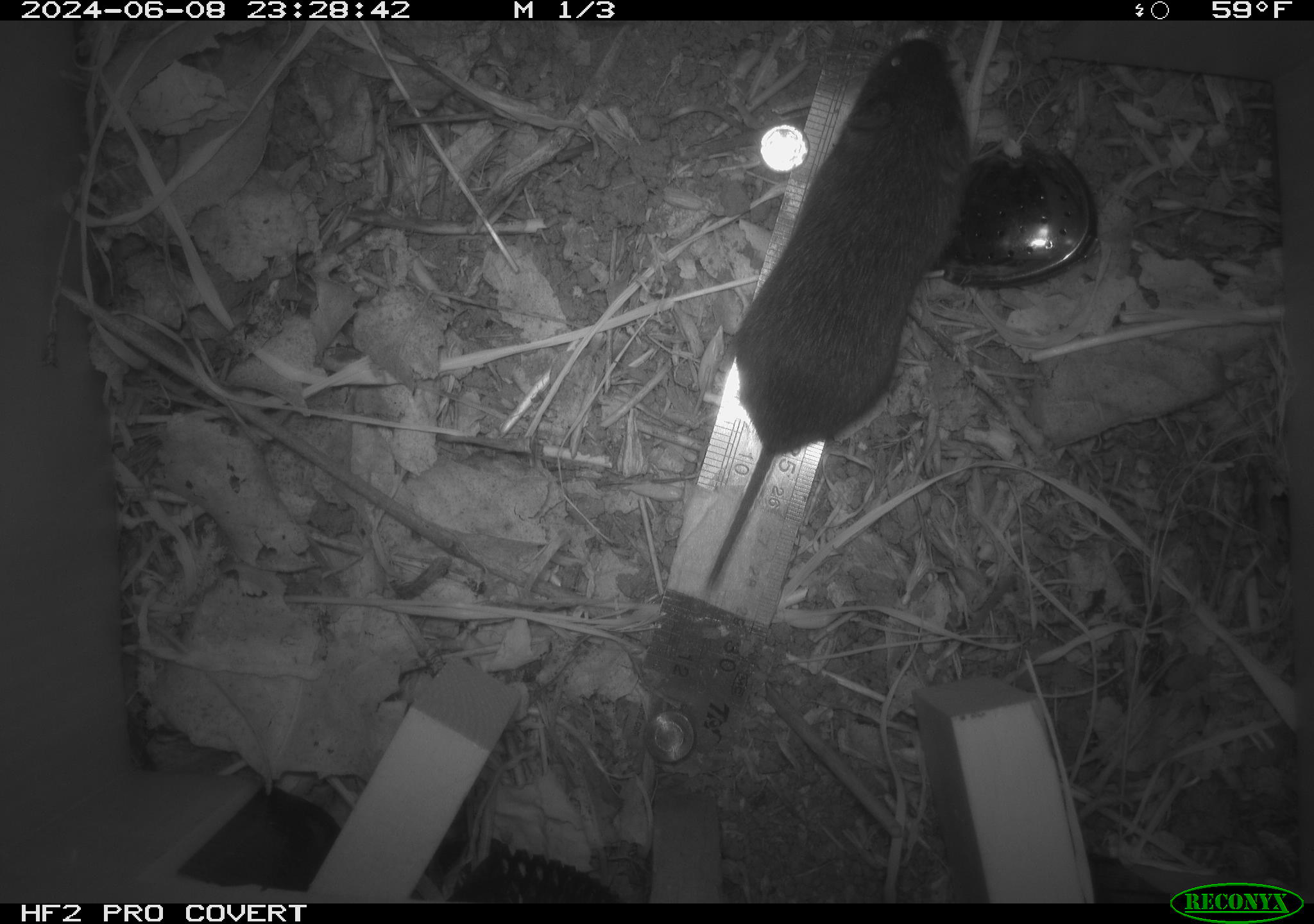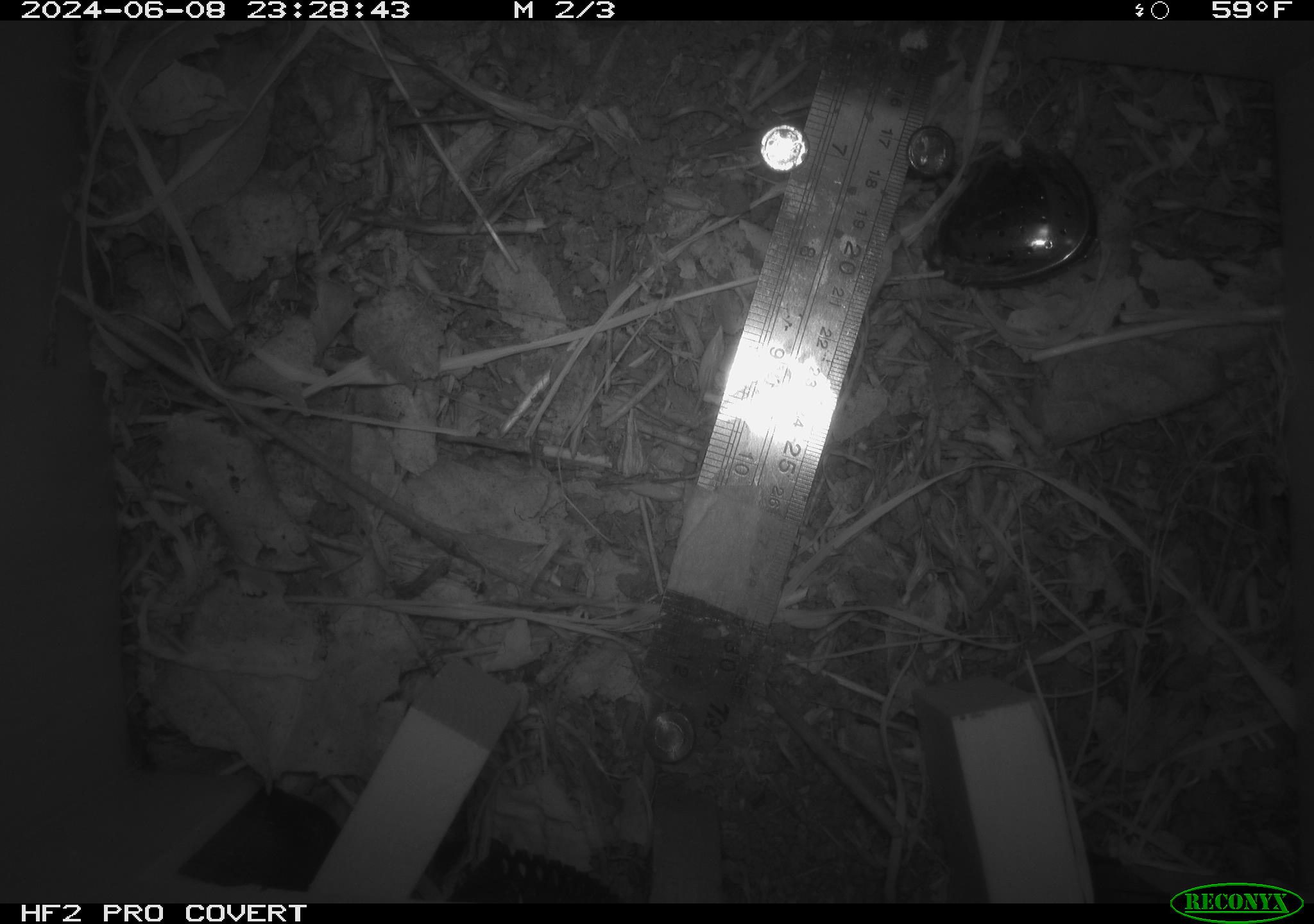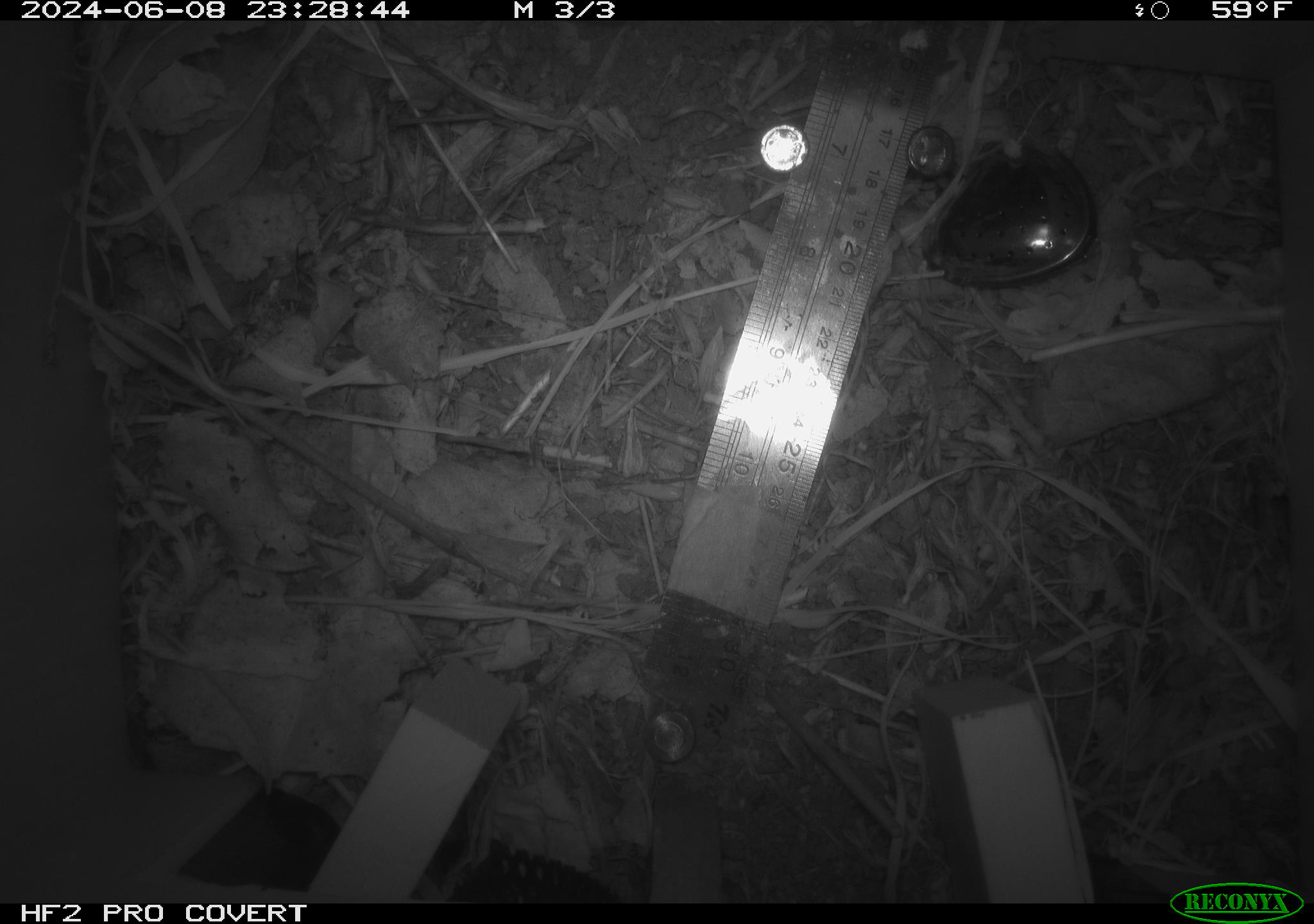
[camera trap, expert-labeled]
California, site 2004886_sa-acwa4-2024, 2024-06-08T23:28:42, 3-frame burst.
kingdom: Animalia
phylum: Chordata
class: Mammalia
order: Rodentia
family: Cricetidae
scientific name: Arvicolinae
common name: voles, lemmings, and muskrats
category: arvicolinae subfamily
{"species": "arvicolinae subfamily (voles, lemmings, and muskrats) (Arvicolinae)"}